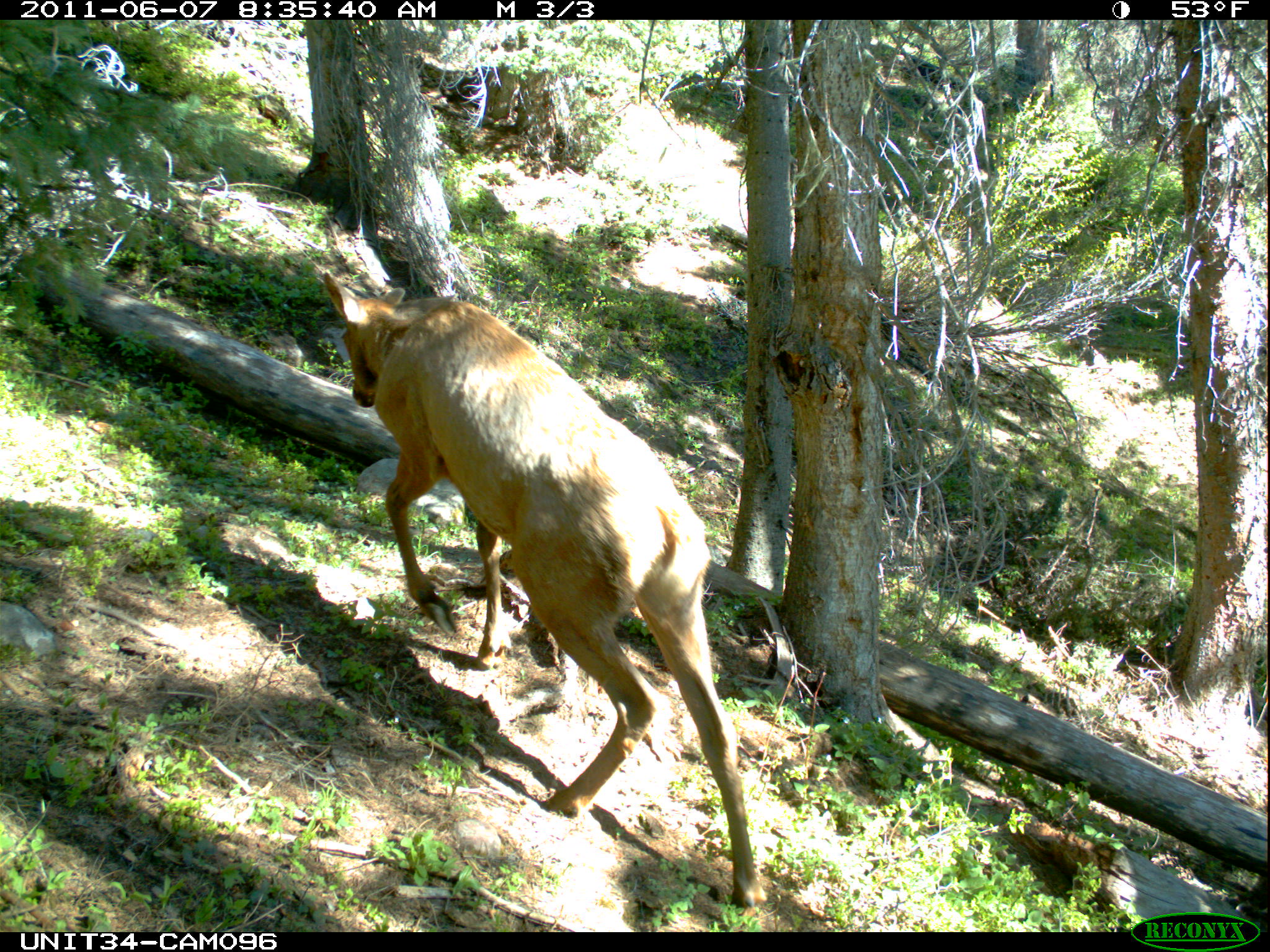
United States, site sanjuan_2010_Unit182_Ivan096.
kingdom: Animalia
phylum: Chordata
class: Mammalia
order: Artiodactyla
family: Cervidae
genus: Cervus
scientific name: Cervus elaphus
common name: red deer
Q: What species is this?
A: Cervus elaphus (red deer).